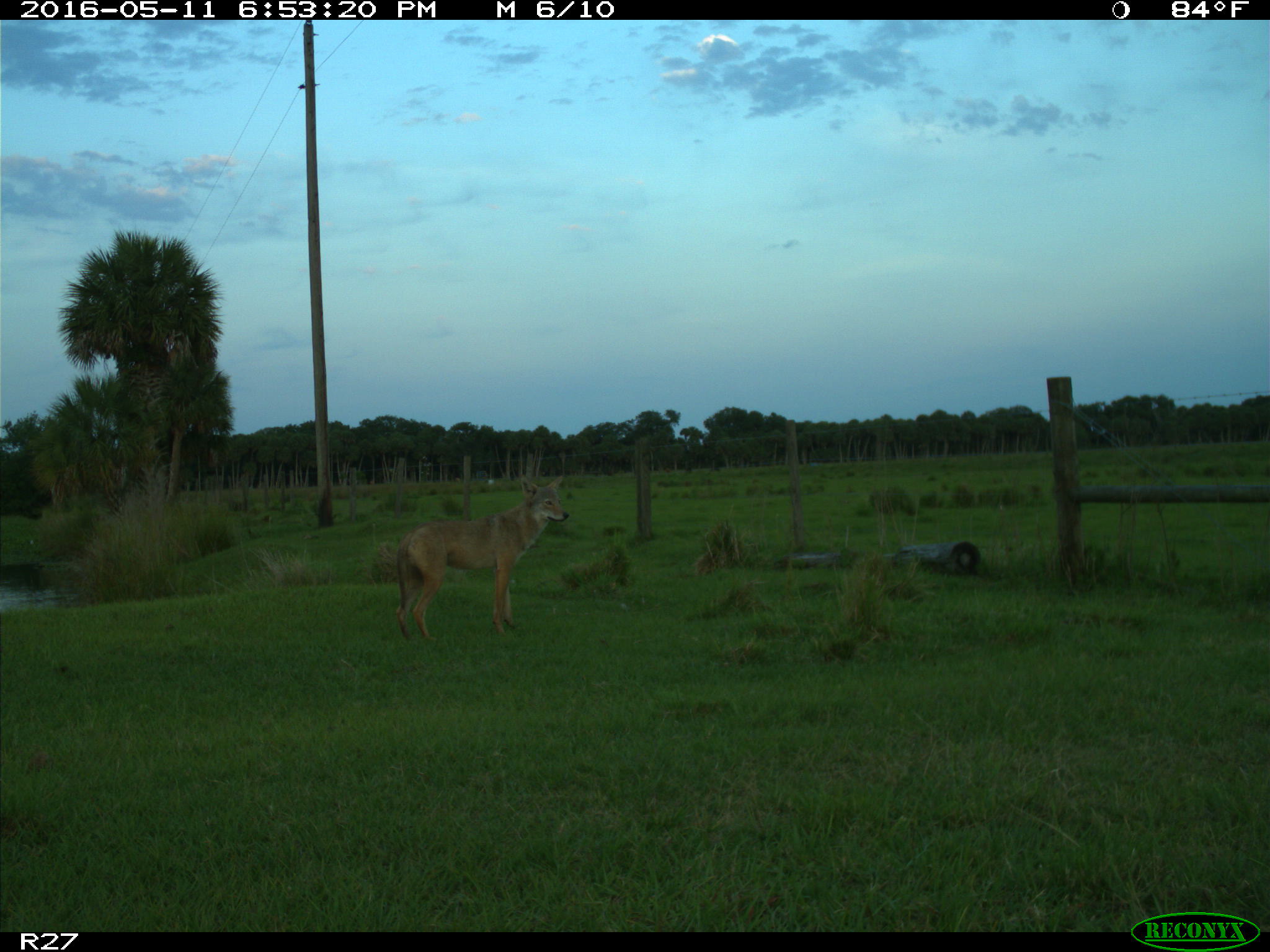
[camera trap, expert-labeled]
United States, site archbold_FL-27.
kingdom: Animalia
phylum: Chordata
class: Mammalia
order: Carnivora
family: Canidae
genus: Canis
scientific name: Canis latrans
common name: coyote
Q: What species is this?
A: Canis latrans (coyote).